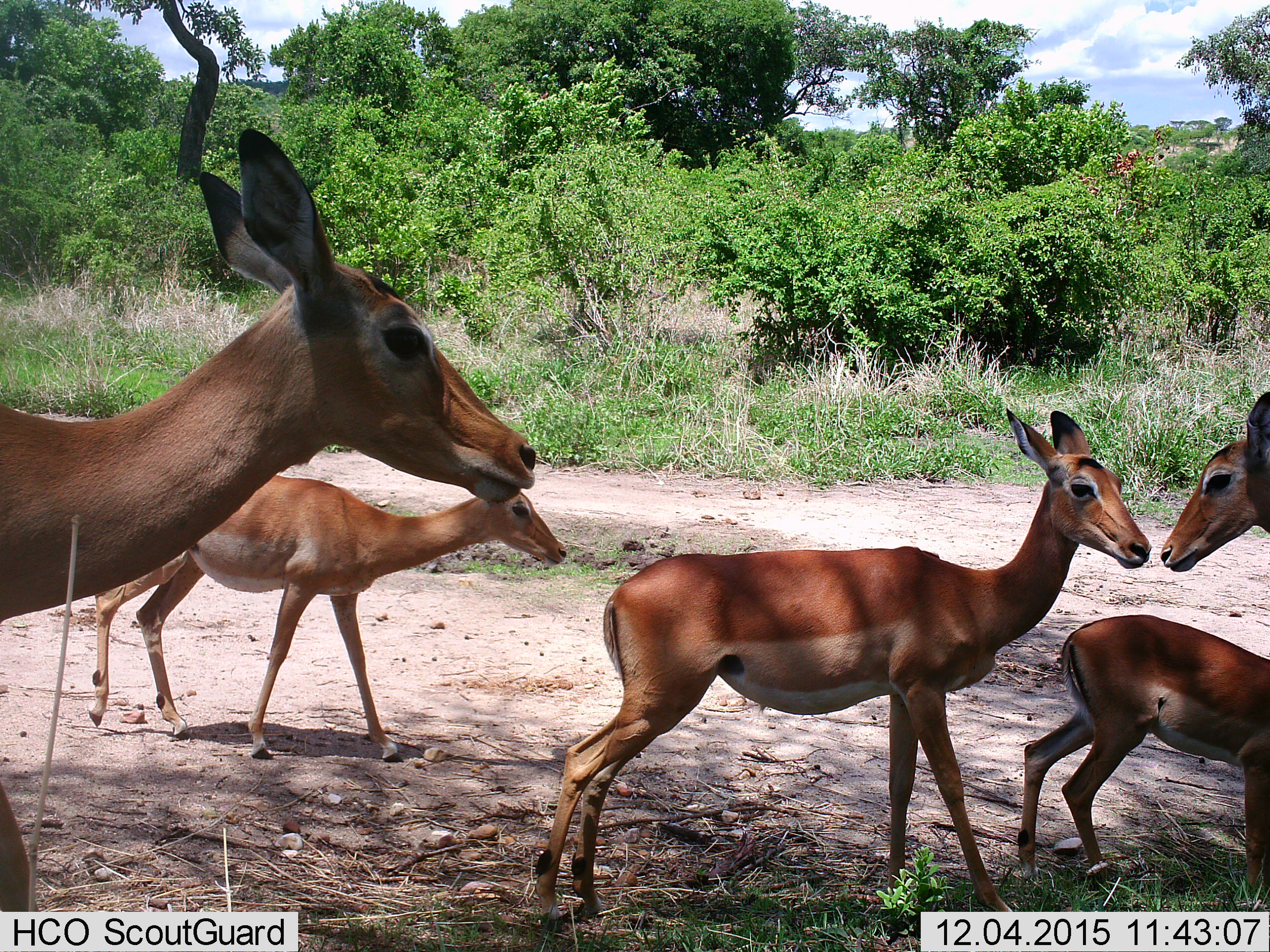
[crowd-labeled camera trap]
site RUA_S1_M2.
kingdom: Animalia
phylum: Chordata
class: Mammalia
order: Artiodactyla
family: Bovidae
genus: Aepyceros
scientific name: Aepyceros melampus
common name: impala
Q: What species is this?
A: Impala (Aepyceros melampus).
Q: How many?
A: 5.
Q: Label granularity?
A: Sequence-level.